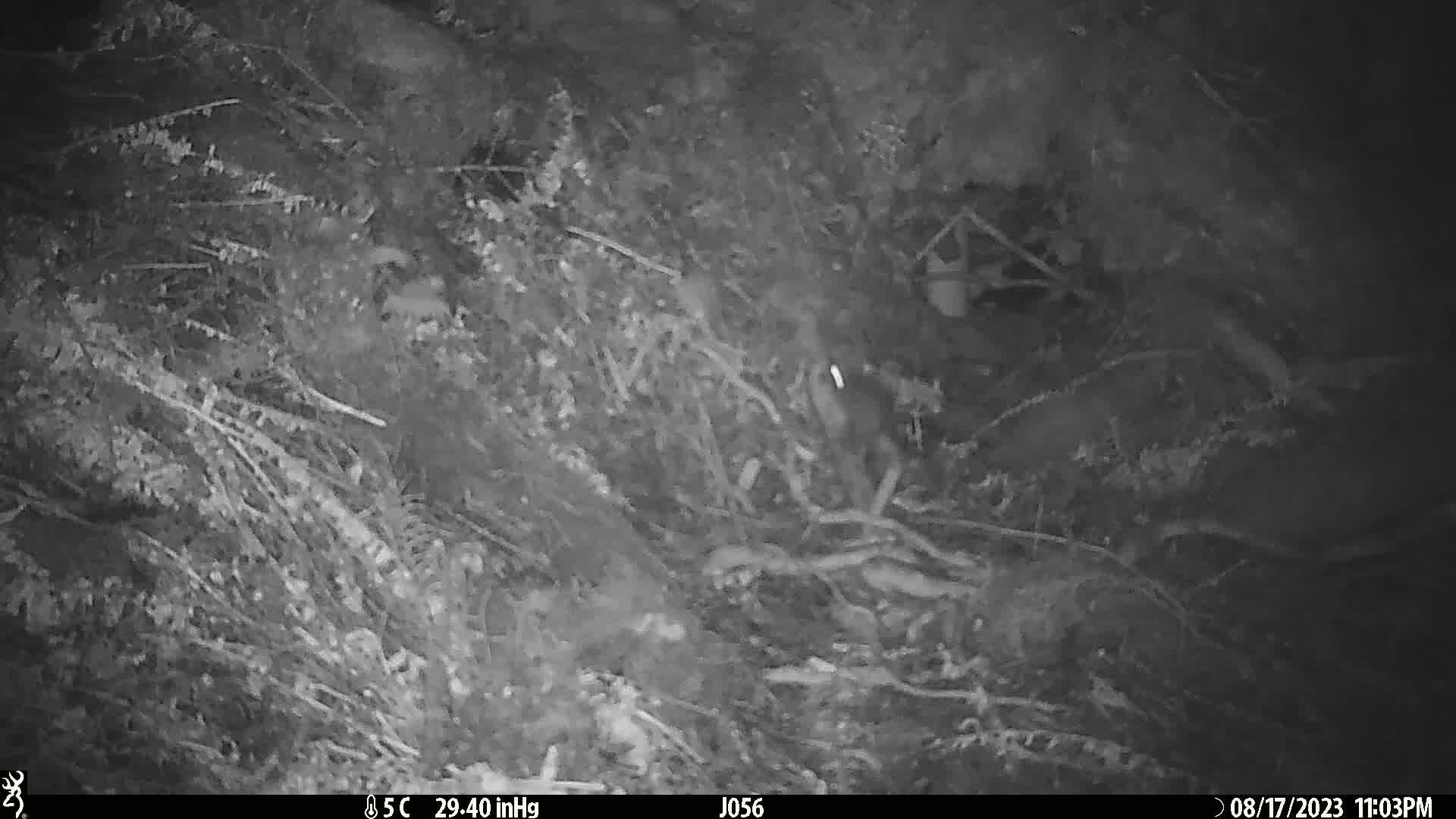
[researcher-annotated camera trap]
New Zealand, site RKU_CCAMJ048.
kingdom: Animalia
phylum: Chordata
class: Mammalia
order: Rodentia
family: Muridae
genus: Rattus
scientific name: Rattus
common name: rat